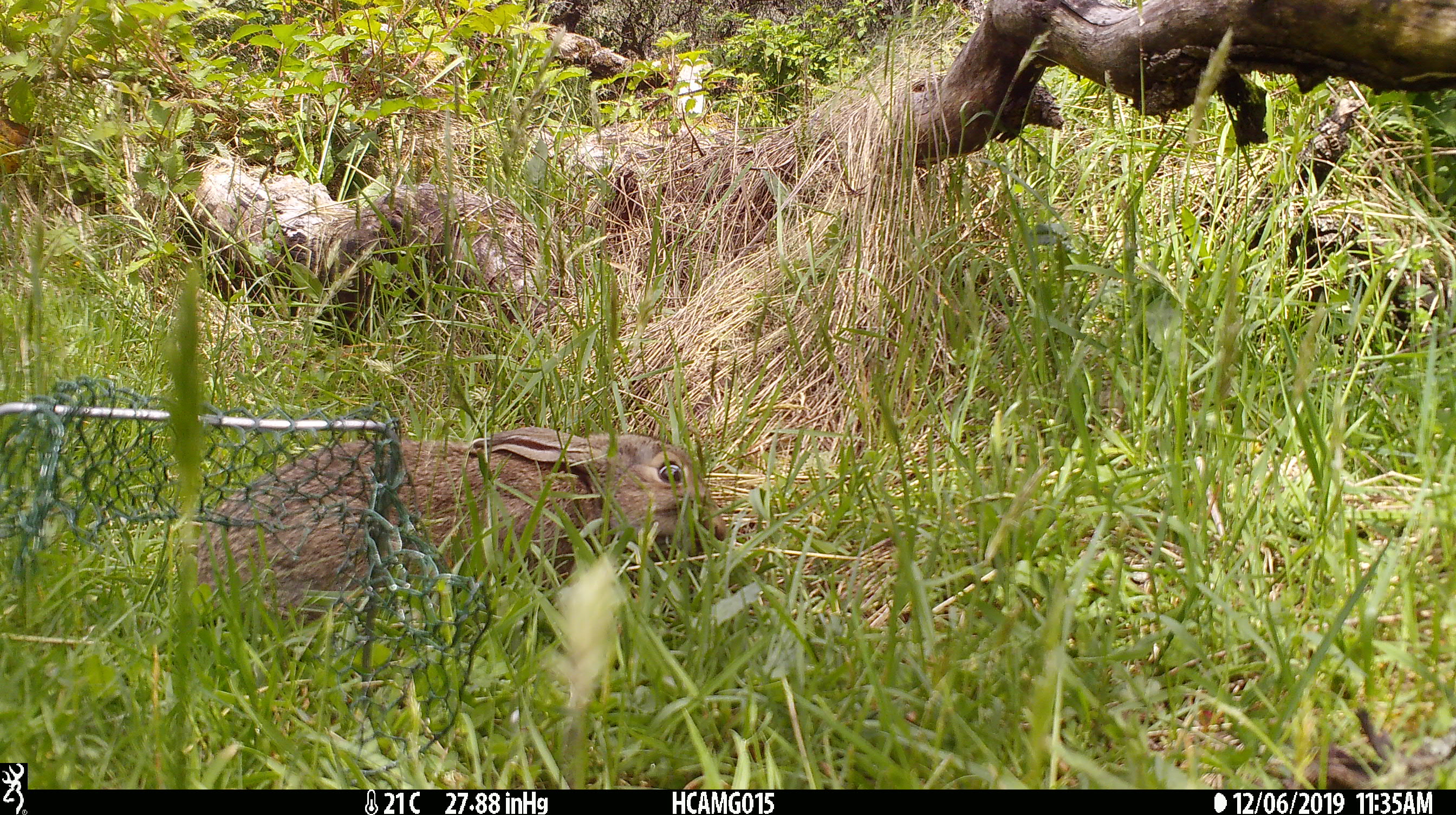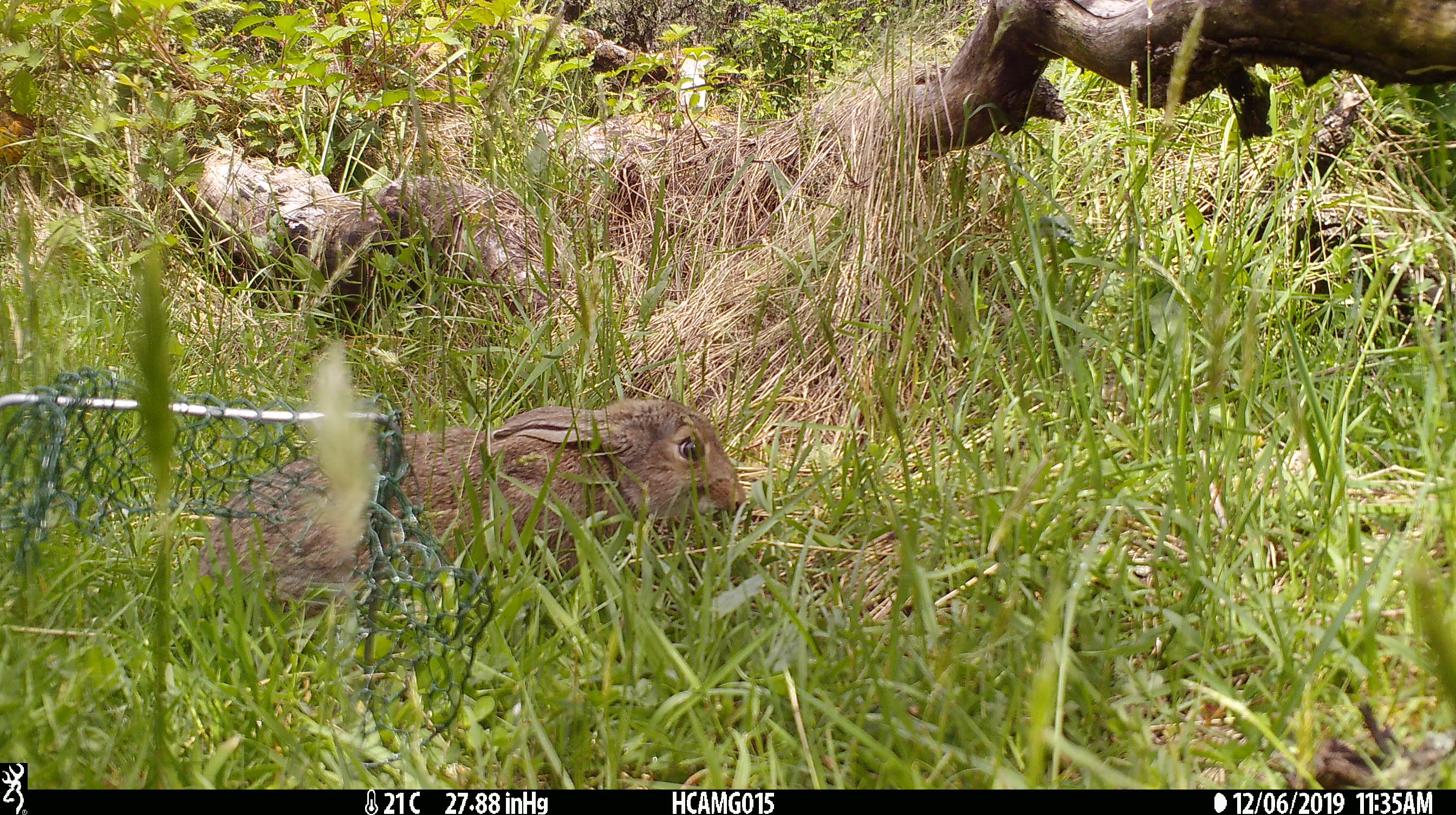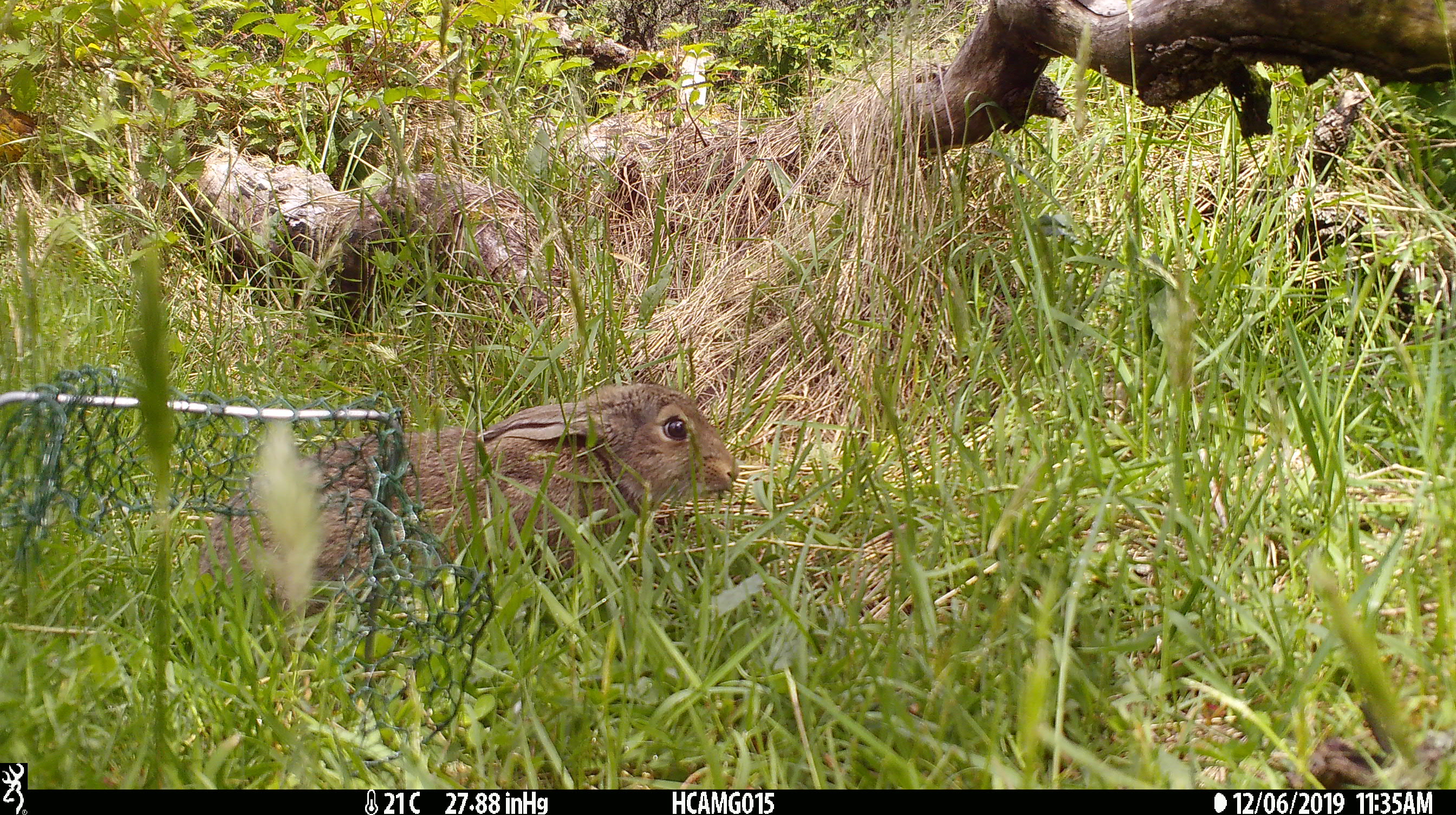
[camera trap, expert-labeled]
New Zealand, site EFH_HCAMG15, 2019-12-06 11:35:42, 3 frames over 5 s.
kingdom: Animalia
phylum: Chordata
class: Mammalia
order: Lagomorpha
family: Leporidae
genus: Oryctolagus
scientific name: Oryctolagus cuniculus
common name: european rabbit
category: rabbit